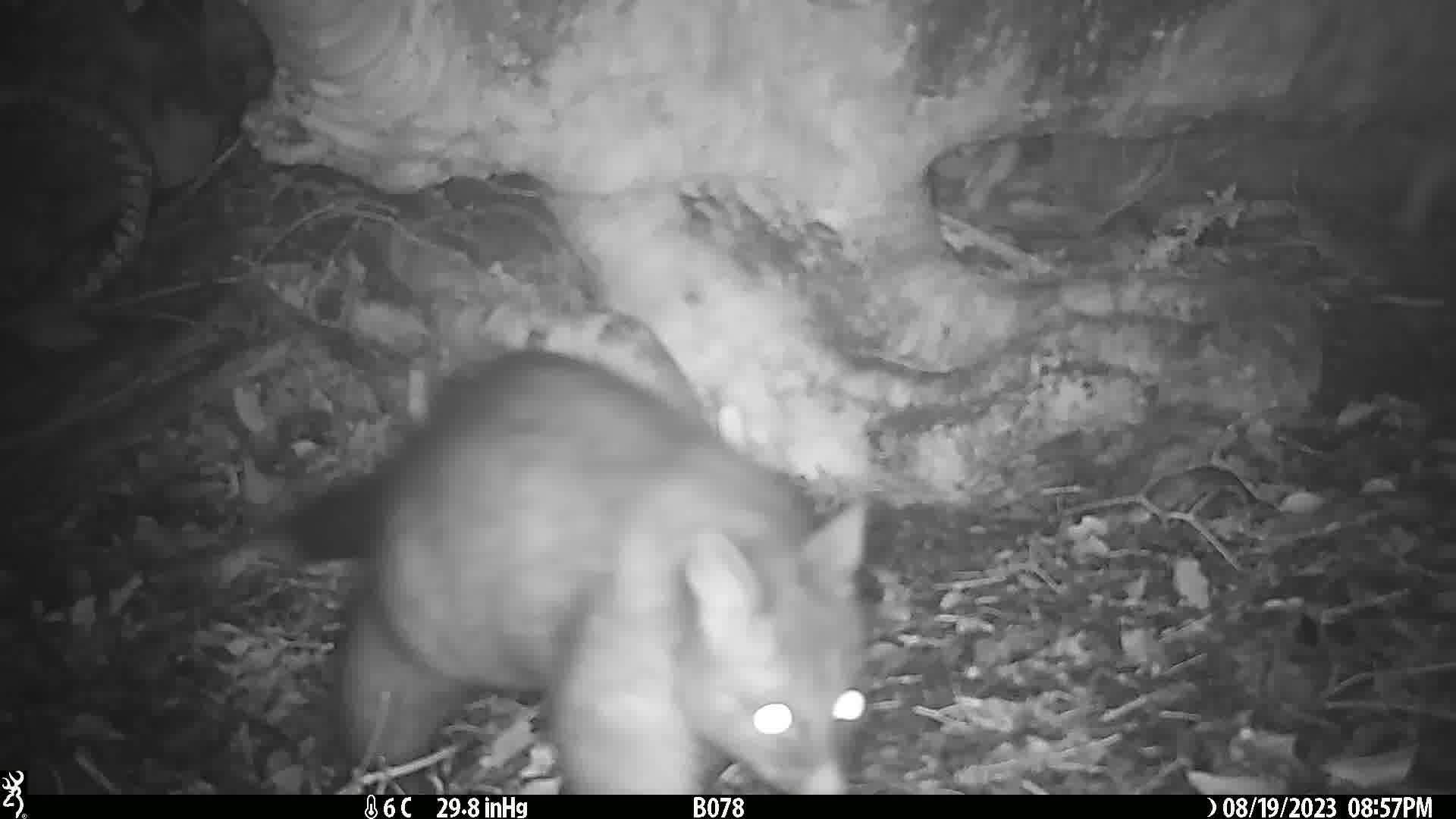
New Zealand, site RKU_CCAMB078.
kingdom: Animalia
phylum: Chordata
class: Mammalia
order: Diprotodontia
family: Phalangeridae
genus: Trichosurus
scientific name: Trichosurus vulpecula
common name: common brushtail possum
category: possum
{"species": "possum (common brushtail possum) (Trichosurus vulpecula)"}